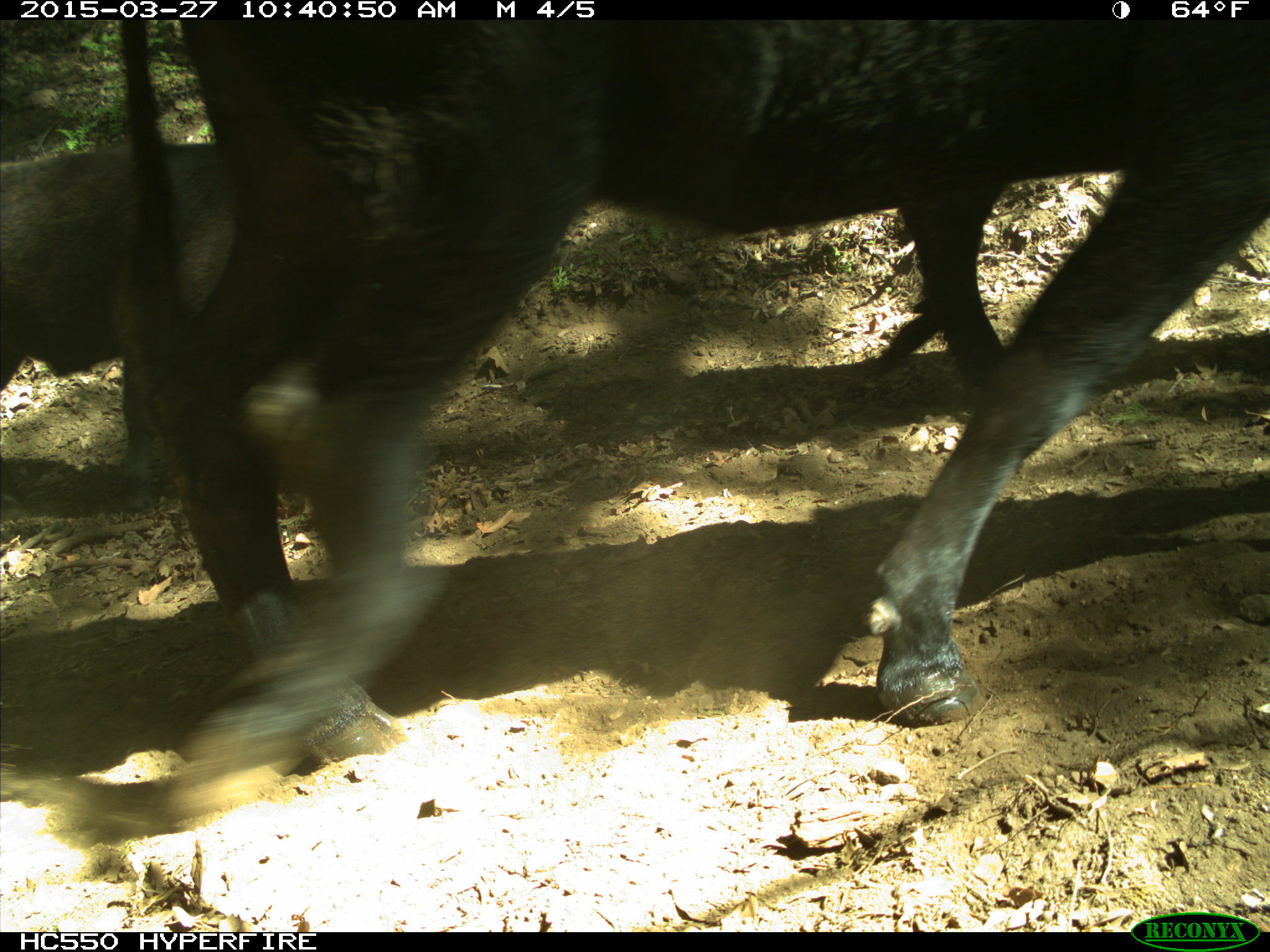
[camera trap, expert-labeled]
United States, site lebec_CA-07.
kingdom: Animalia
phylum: Chordata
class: Mammalia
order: Artiodactyla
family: Bovidae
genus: Bos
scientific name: Bos taurus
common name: domestic cow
Bos taurus (domestic cow).